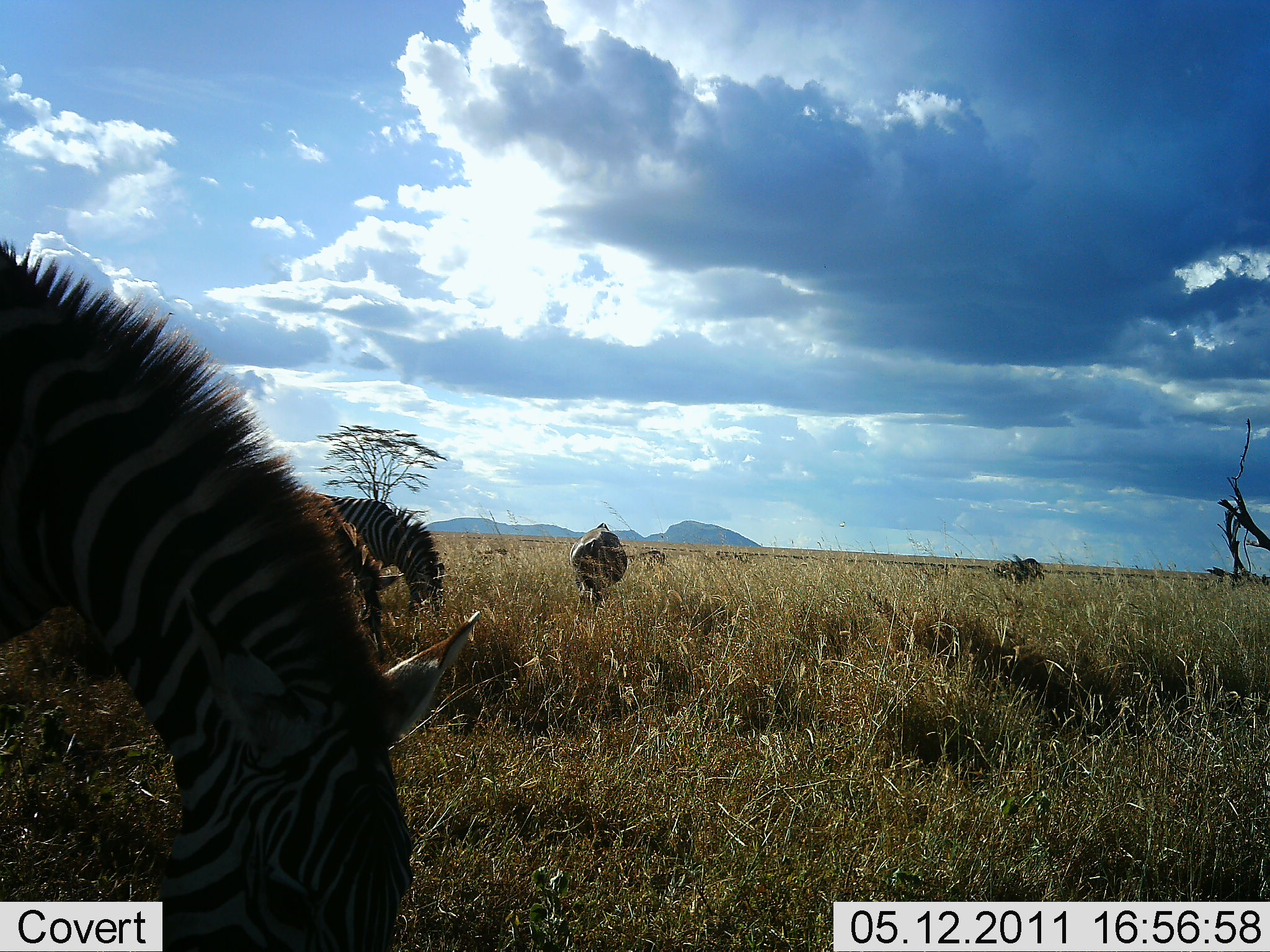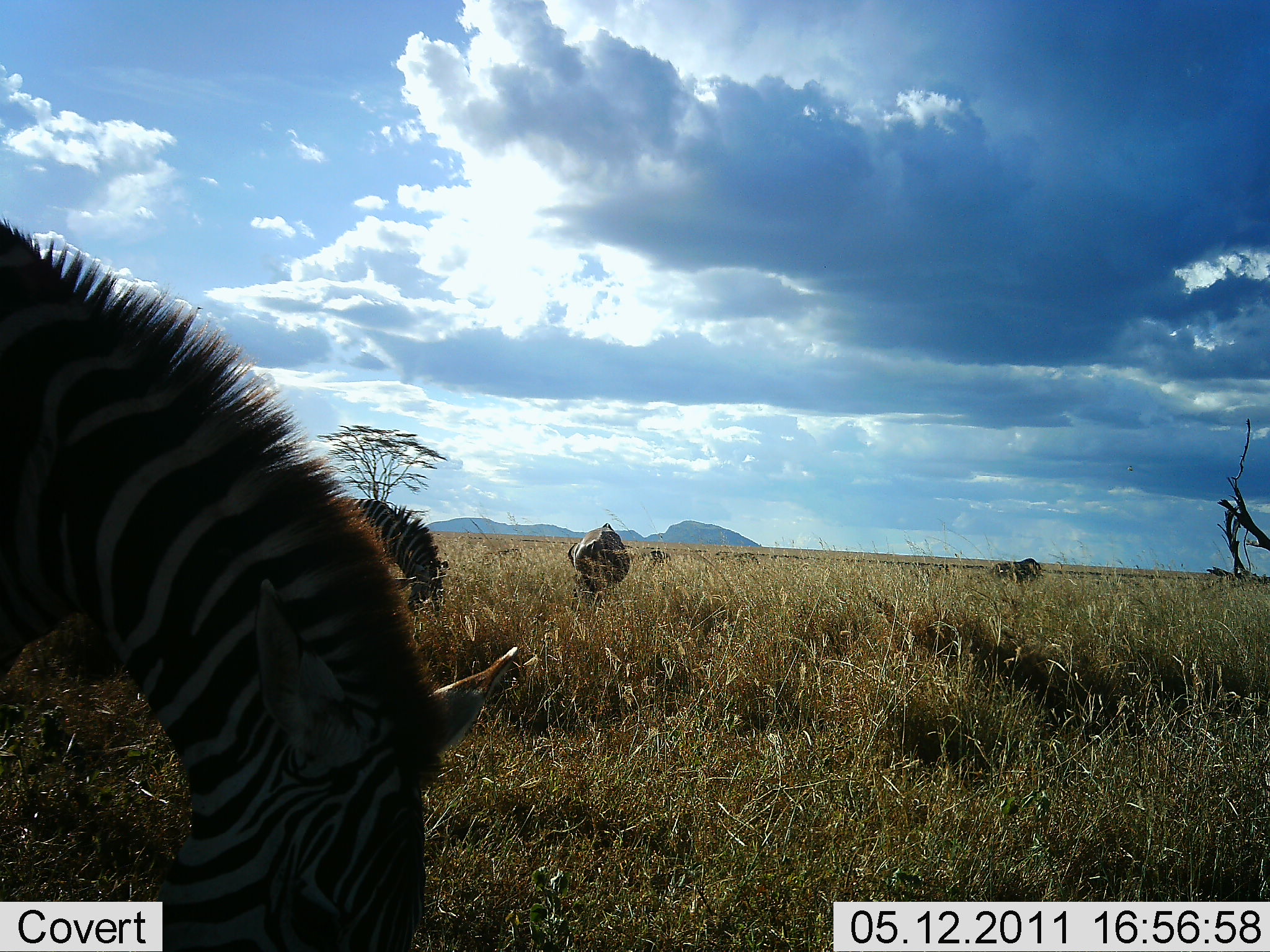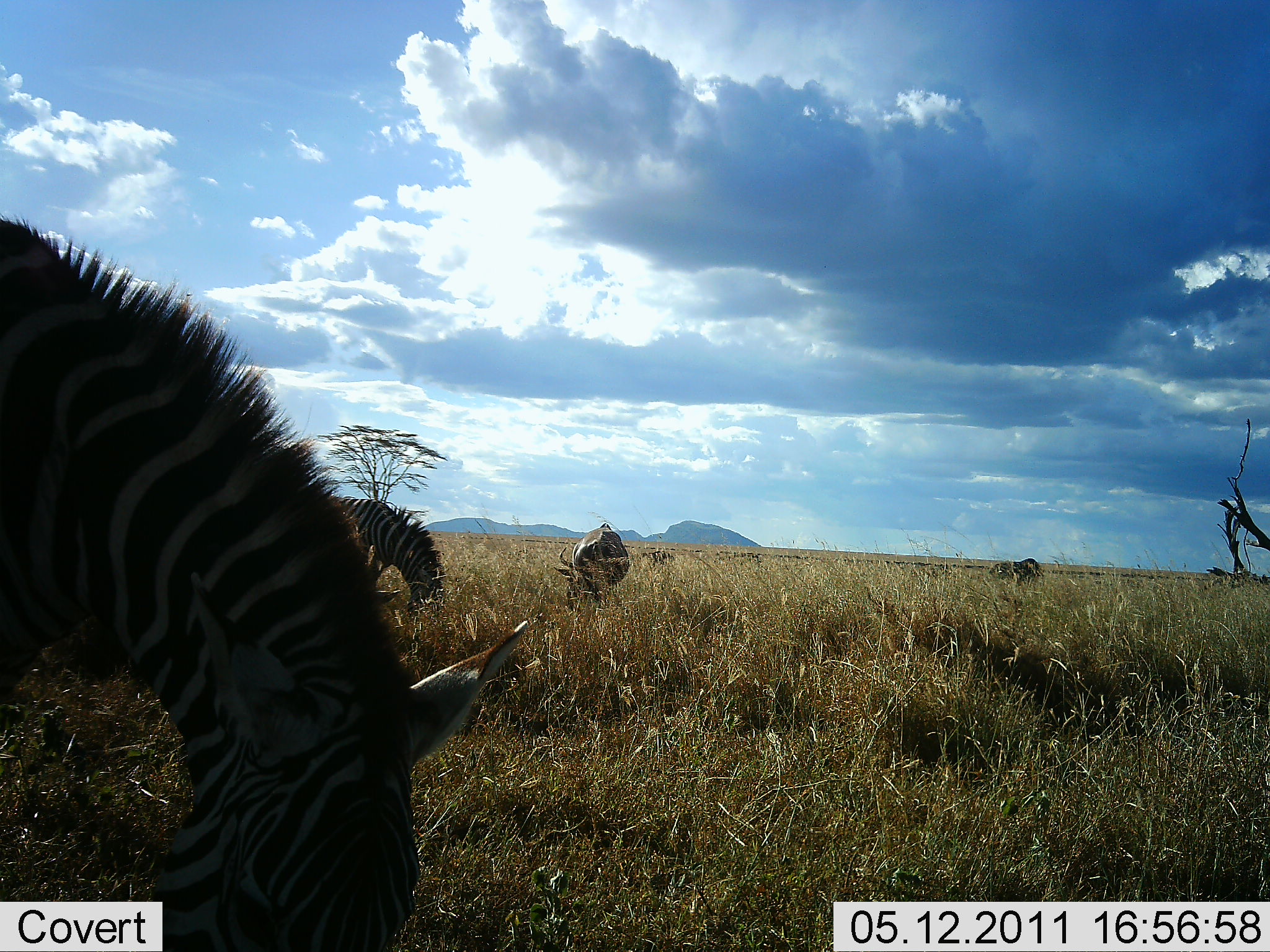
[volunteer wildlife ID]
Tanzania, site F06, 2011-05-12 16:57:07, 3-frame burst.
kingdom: Animalia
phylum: Chordata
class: Mammalia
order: Artiodactyla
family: Bovidae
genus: Connochaetes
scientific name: Connochaetes taurinus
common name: blue wildebeest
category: wildebeest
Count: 2.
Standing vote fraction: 36%.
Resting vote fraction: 0%.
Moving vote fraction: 0%.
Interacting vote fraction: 0%.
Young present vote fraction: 0%.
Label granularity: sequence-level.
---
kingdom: Animalia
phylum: Chordata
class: Mammalia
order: Perissodactyla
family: Equidae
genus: Equus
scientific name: Equus quagga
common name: plains zebra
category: zebra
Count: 2.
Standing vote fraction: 22%.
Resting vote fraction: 0%.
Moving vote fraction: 0%.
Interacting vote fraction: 0%.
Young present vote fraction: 0%.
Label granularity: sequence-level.